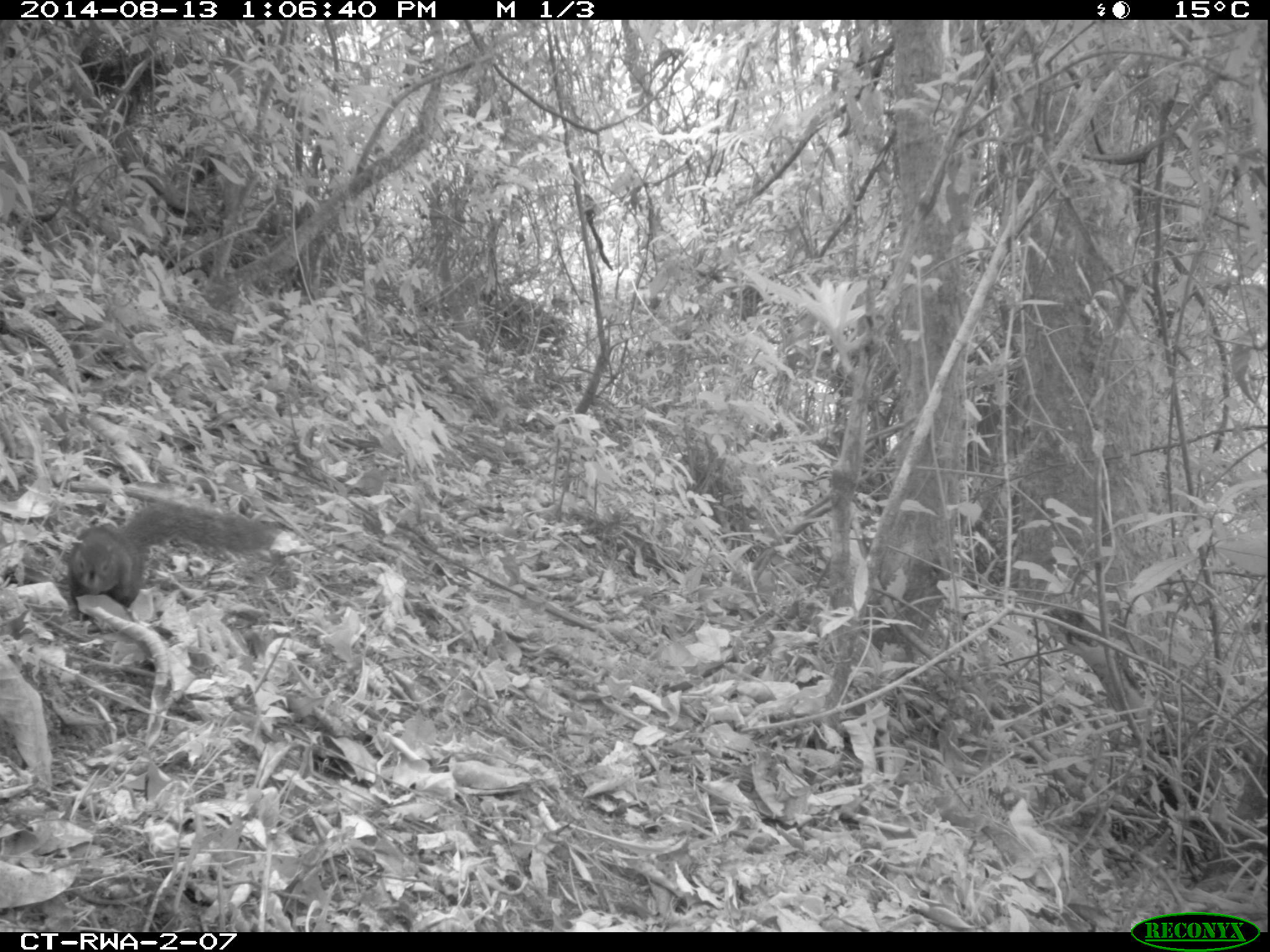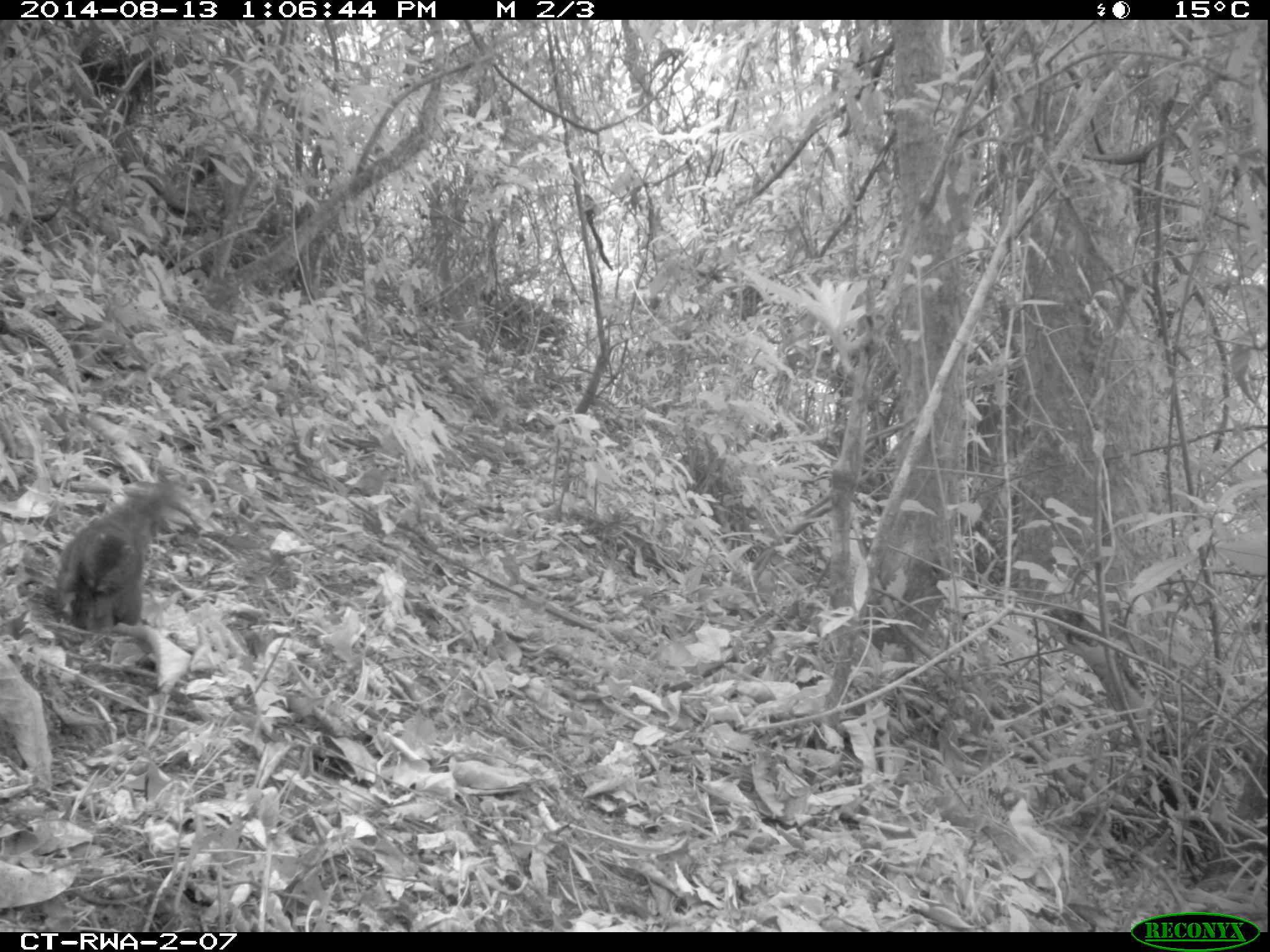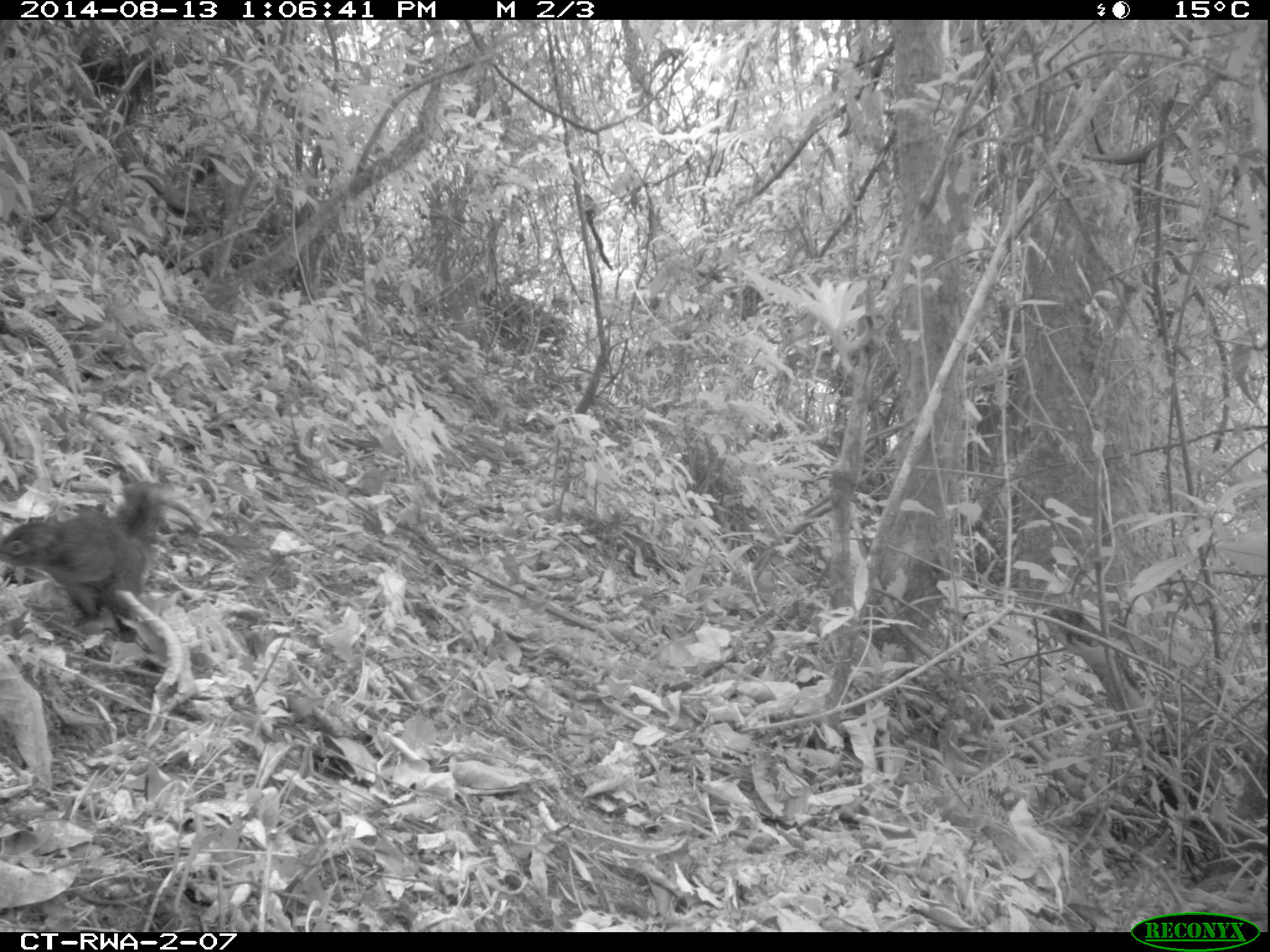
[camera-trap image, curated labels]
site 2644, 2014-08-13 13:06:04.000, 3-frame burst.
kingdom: Animalia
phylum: Chordata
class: Mammalia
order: Rodentia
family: Sciuridae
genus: Funisciurus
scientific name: Funisciurus carruthersi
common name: carruther's mountain squirrel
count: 1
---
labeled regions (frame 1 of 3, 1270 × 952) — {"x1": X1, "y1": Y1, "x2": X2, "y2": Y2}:
funisciurus carruthersi: {"x1": 61, "y1": 496, "x2": 268, "y2": 626}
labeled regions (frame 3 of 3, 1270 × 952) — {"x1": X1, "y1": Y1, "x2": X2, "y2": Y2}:
funisciurus carruthersi: {"x1": 0, "y1": 475, "x2": 182, "y2": 648}